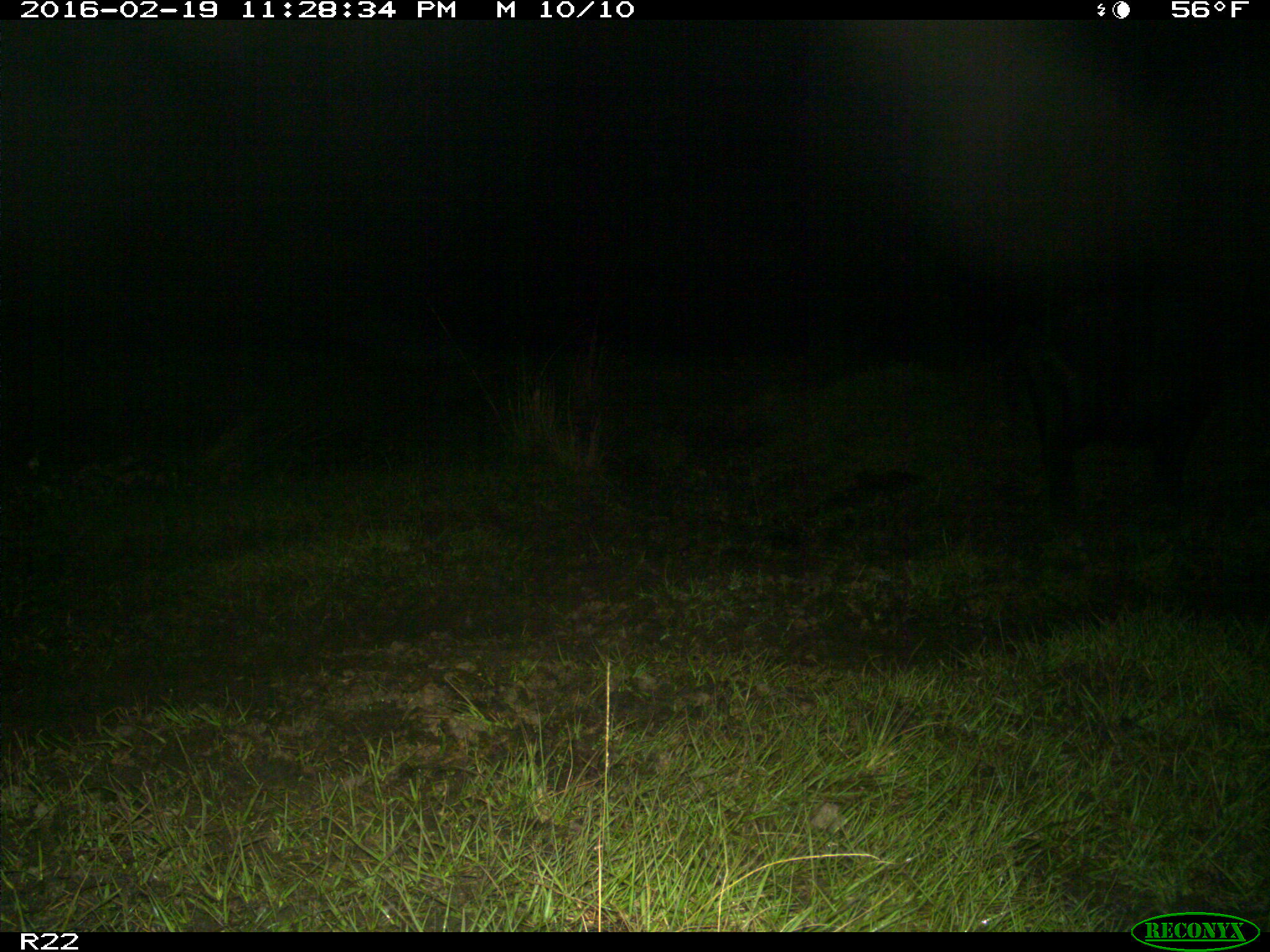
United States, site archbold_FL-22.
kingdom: Animalia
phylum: Chordata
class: Mammalia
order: Artiodactyla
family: Suidae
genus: Sus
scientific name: Sus scrofa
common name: wild boar